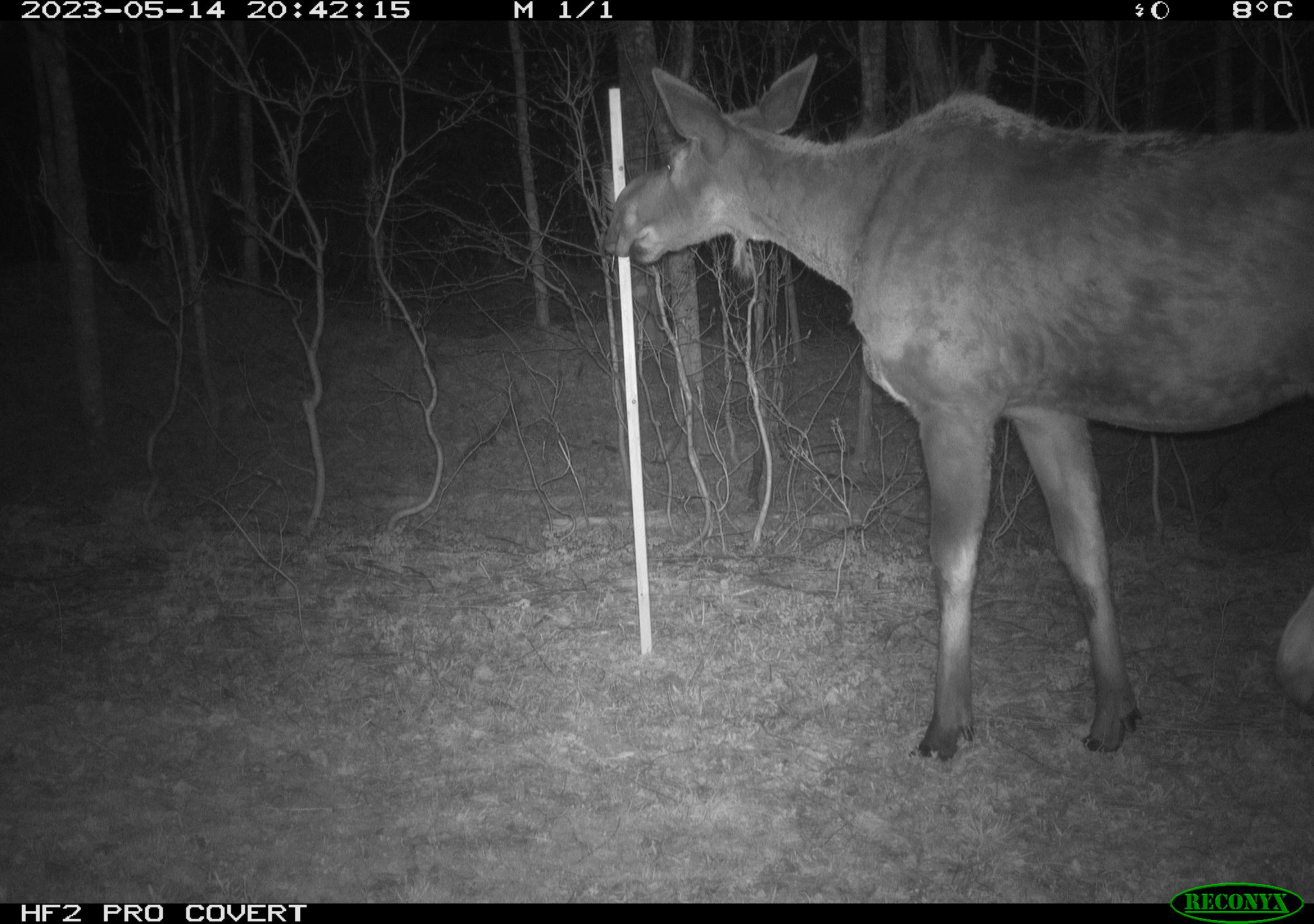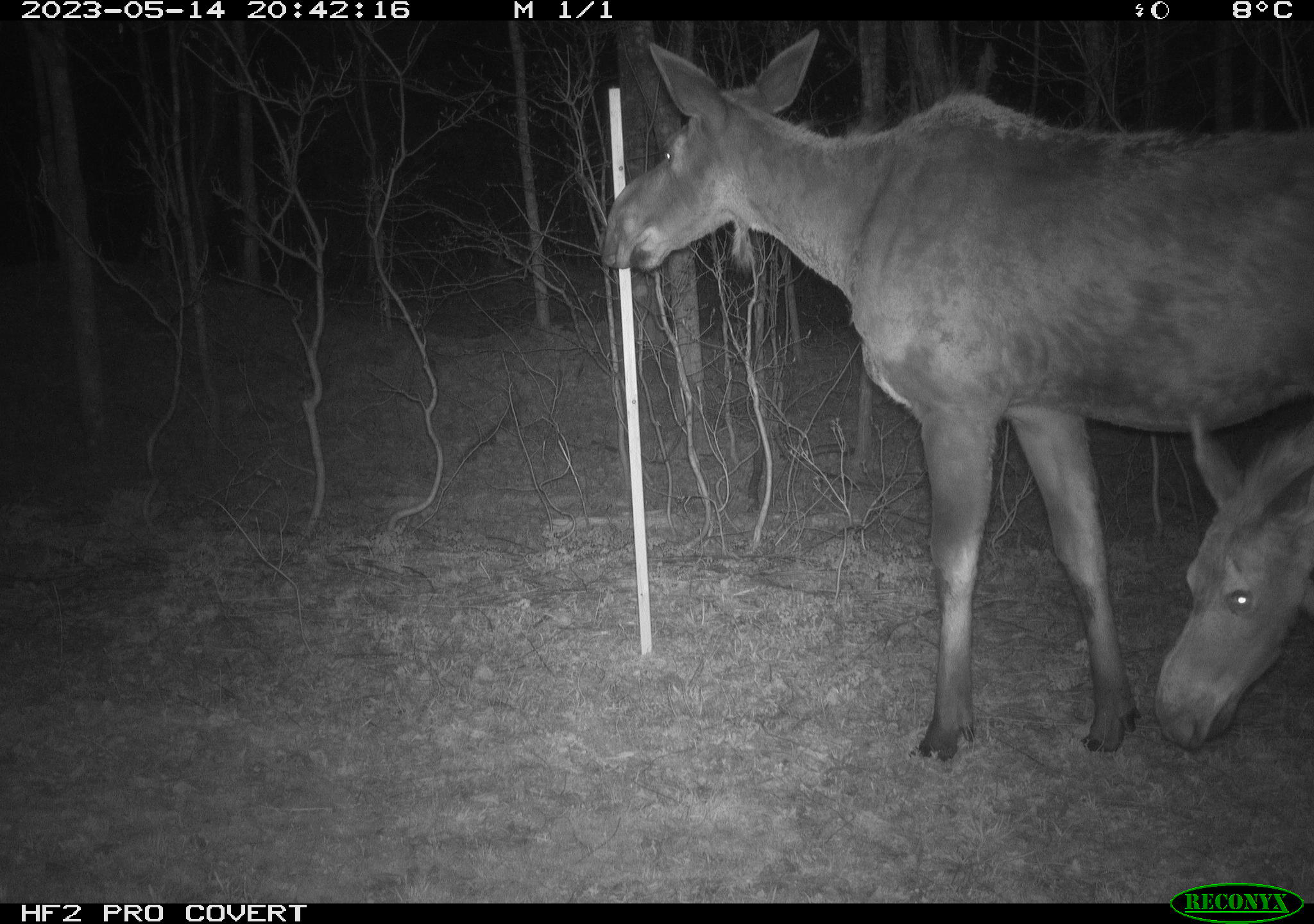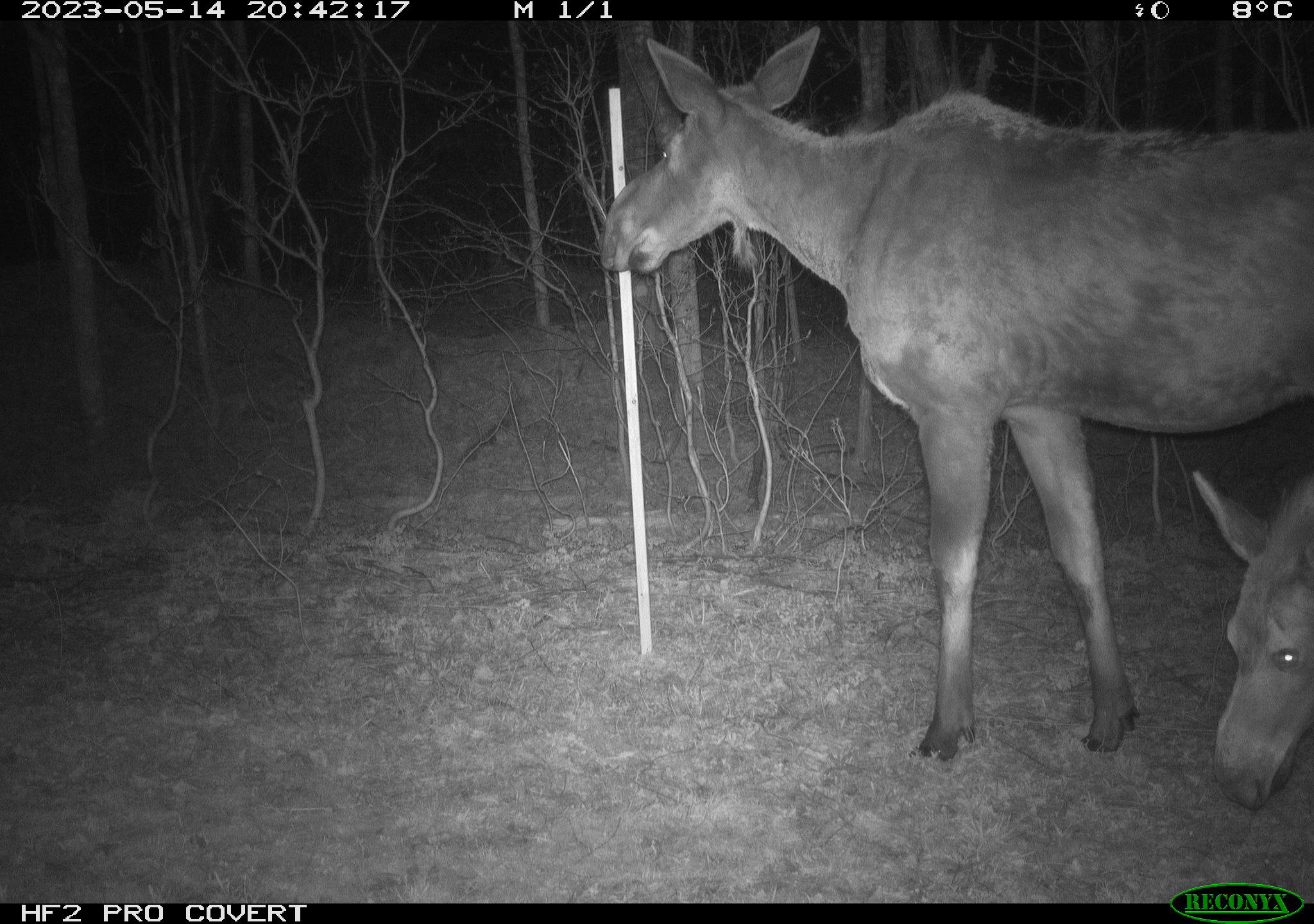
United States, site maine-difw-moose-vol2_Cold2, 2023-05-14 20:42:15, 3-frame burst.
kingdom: Animalia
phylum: Chordata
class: Mammalia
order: Artiodactyla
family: Cervidae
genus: Alces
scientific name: Alces alces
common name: moose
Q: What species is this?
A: Moose (Alces alces).